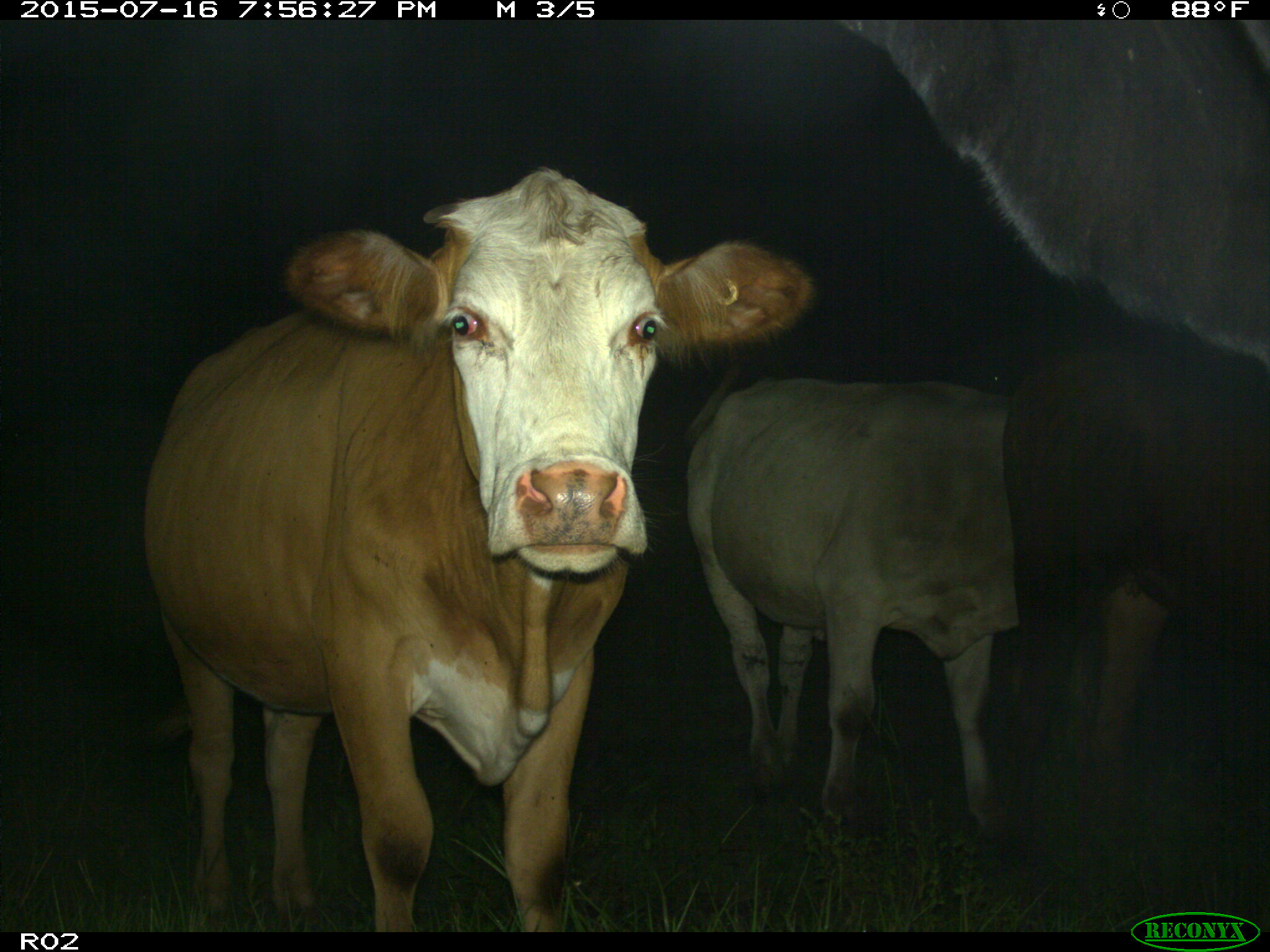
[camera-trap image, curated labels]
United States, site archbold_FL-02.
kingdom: Animalia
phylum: Chordata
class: Mammalia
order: Artiodactyla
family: Bovidae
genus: Bos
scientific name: Bos taurus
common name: domestic cow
Bos taurus (domestic cow).